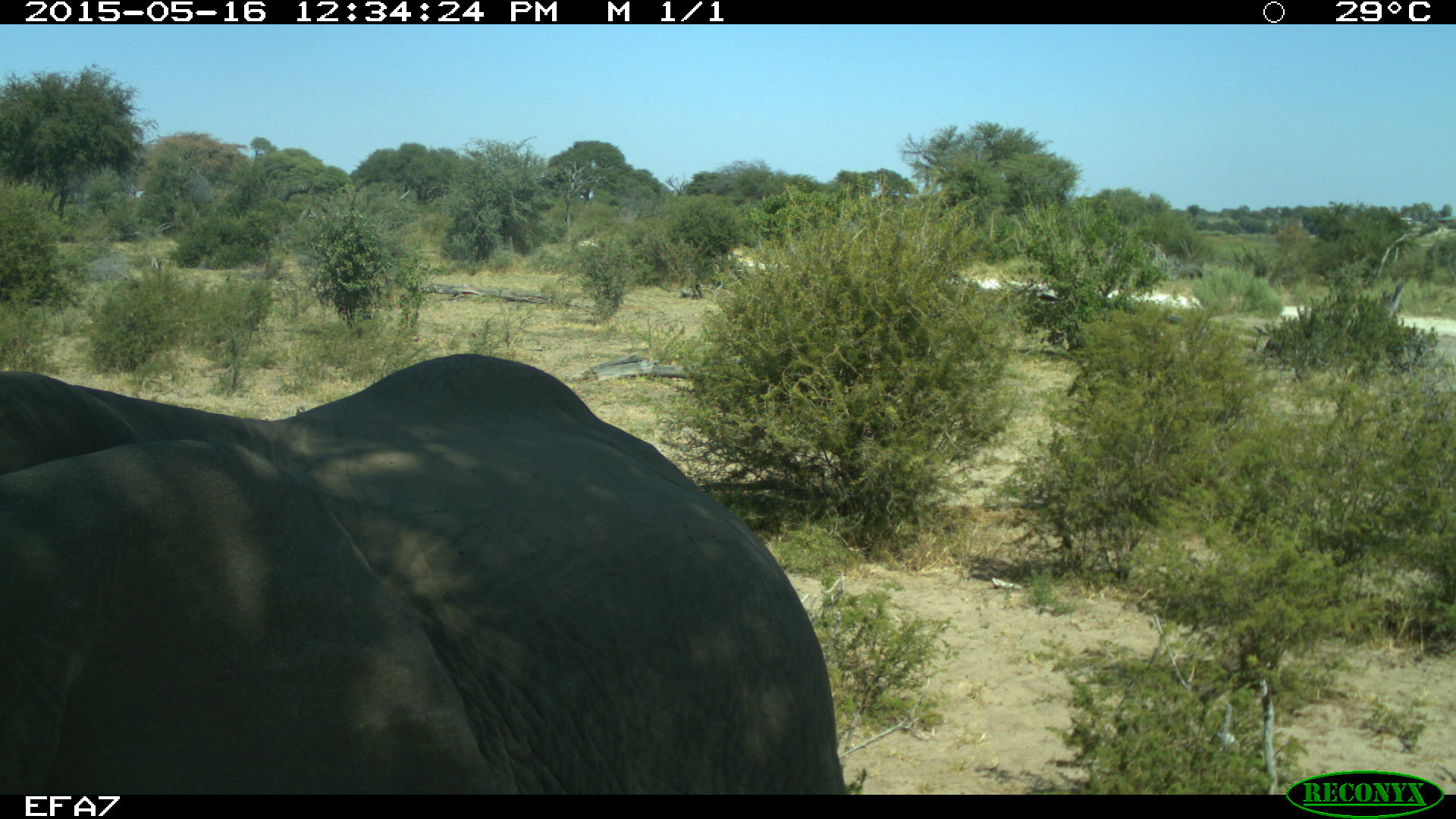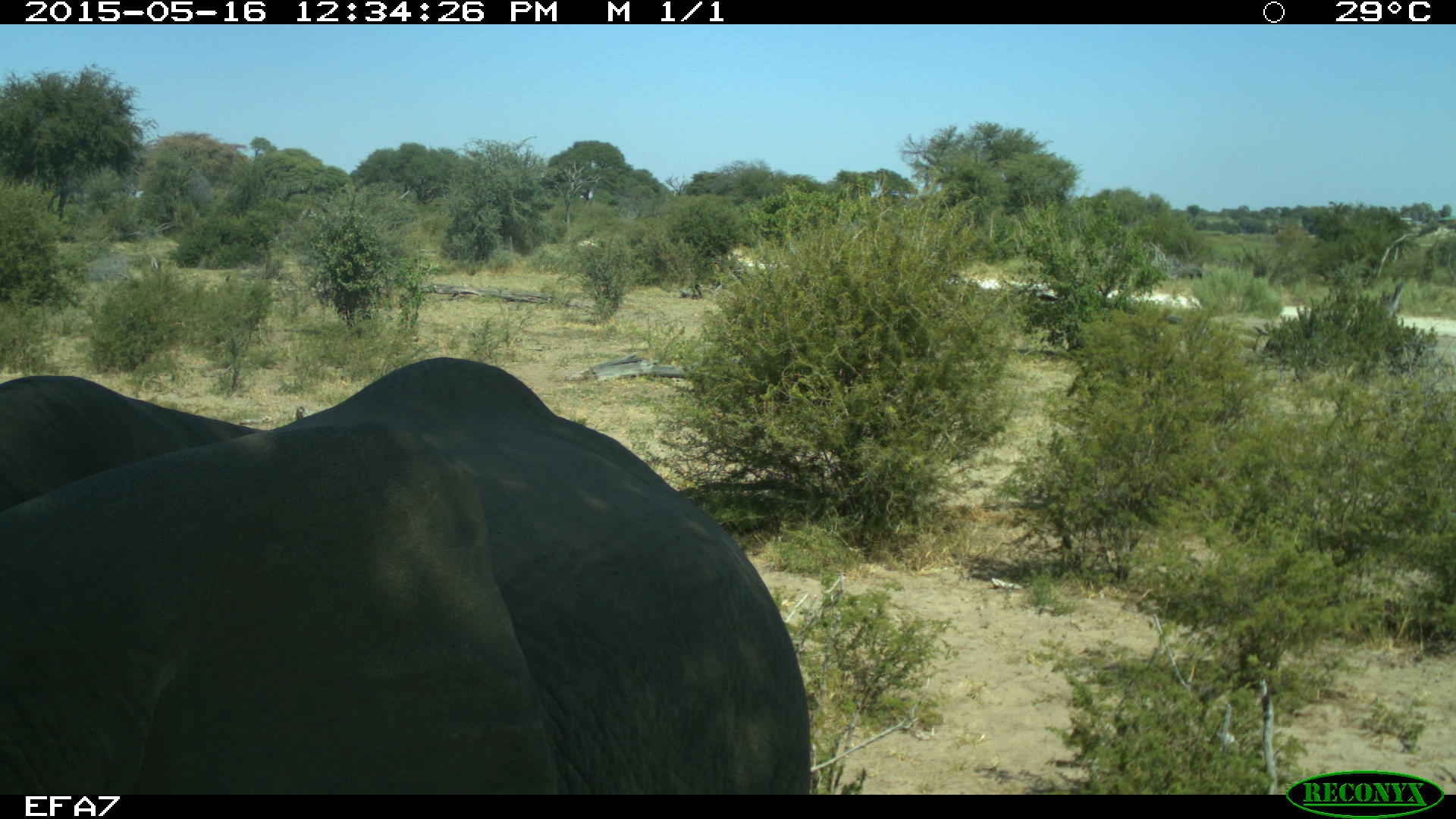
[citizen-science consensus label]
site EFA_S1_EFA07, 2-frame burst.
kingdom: Animalia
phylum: Chordata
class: Mammalia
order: Proboscidea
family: Elephantidae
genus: Loxodonta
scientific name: Loxodonta africana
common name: african bush elephant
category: elephant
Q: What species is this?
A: Elephant (african bush elephant) (Loxodonta africana).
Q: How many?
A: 1.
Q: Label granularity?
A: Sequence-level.